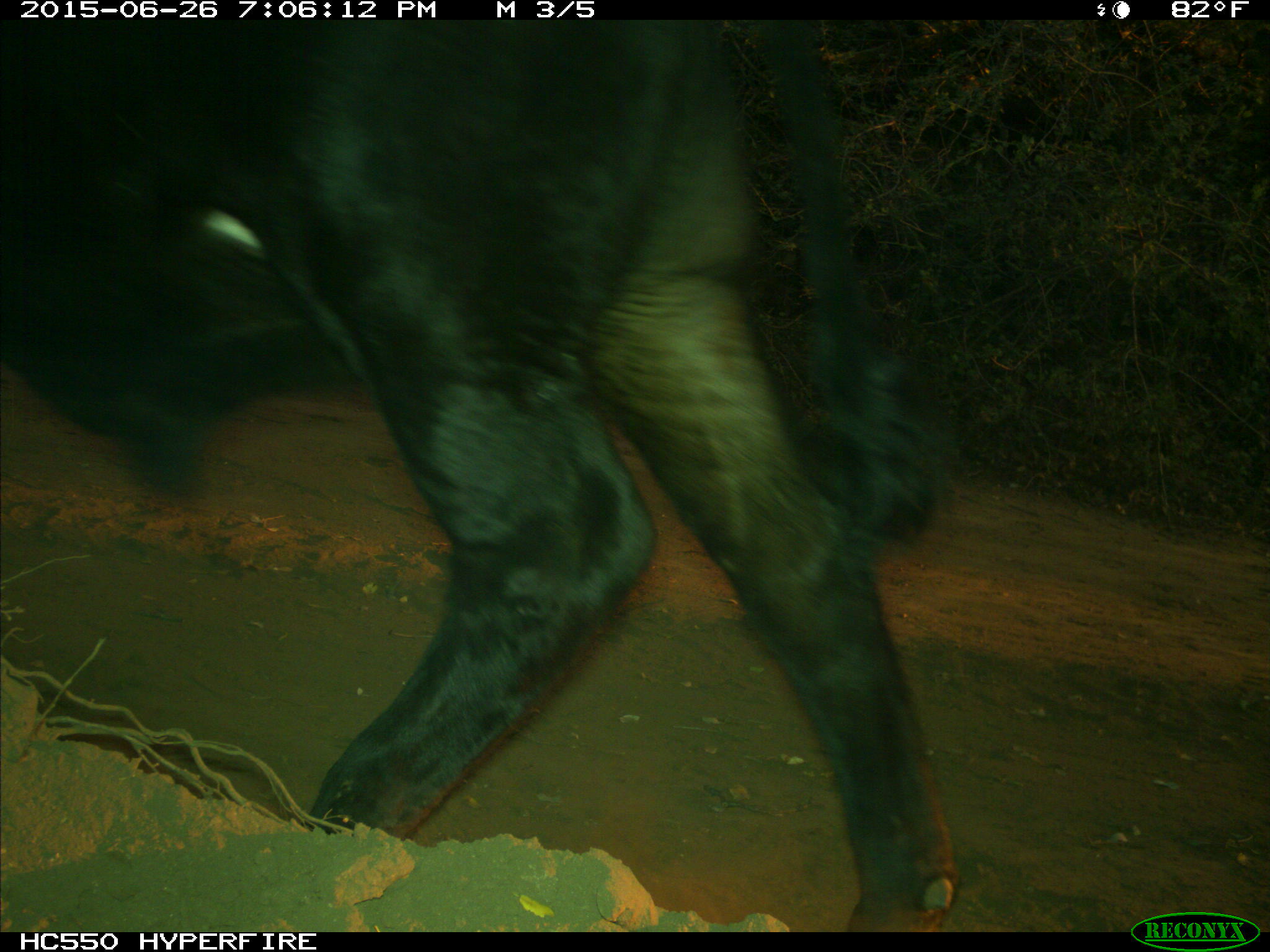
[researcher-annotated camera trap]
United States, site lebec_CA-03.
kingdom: Animalia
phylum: Chordata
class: Mammalia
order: Artiodactyla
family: Bovidae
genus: Bos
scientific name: Bos taurus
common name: domestic cow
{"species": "Bos taurus (domestic cow)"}